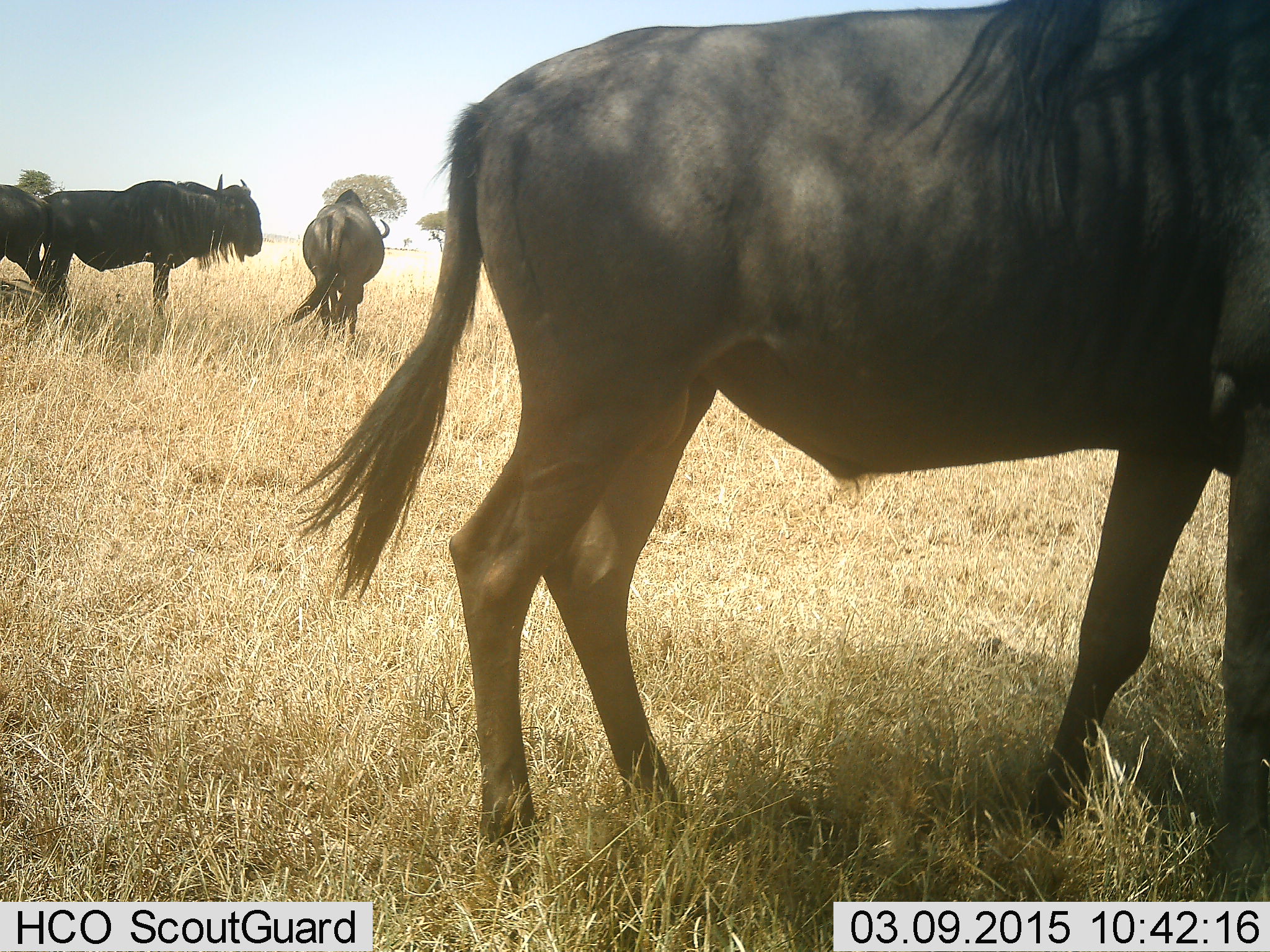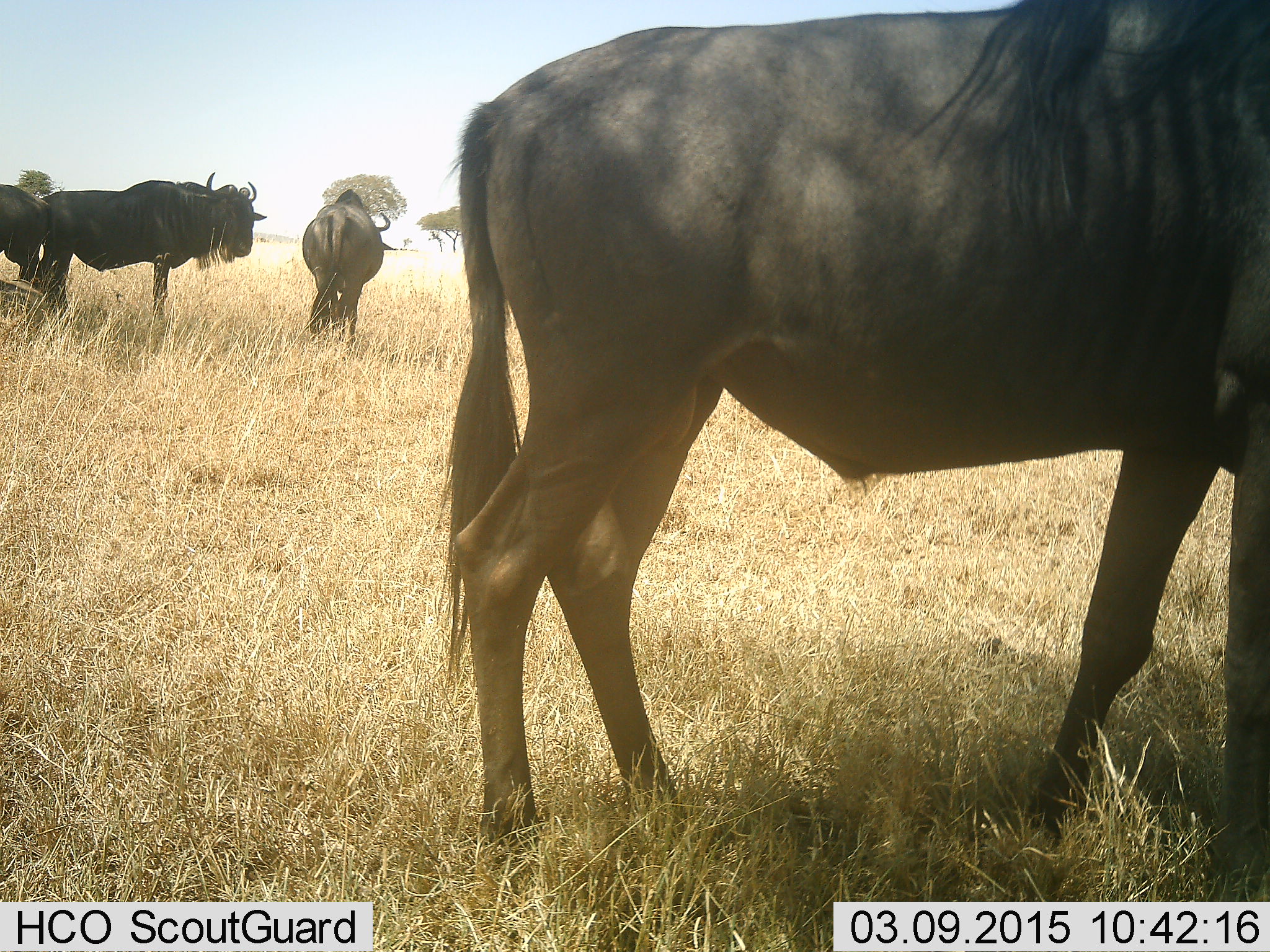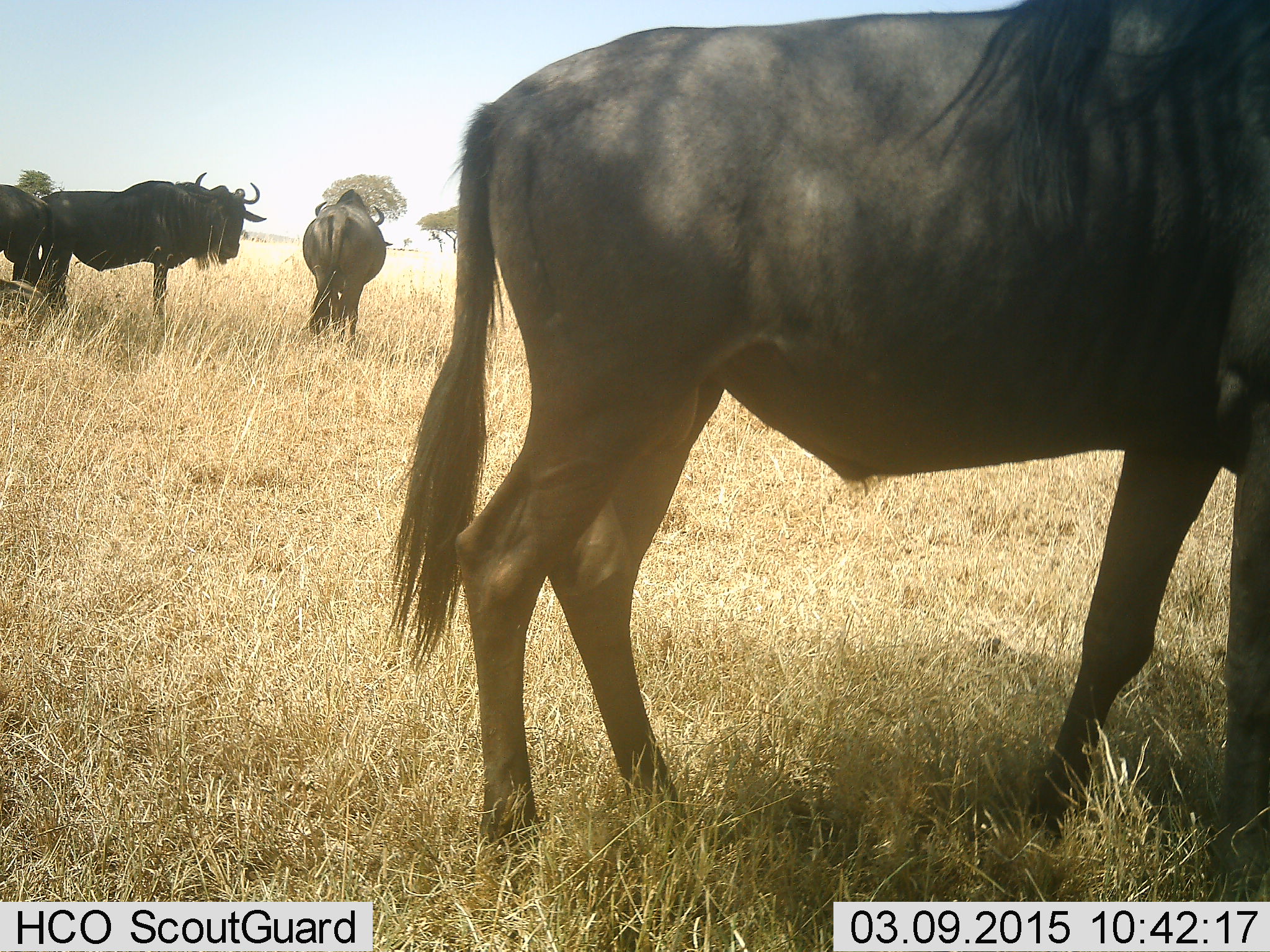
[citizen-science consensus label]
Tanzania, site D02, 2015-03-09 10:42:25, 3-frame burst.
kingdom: Animalia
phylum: Chordata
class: Mammalia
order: Artiodactyla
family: Bovidae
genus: Connochaetes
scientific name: Connochaetes taurinus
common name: blue wildebeest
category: wildebeest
Wildebeest (blue wildebeest) (Connochaetes taurinus), count 4. Behavior (volunteer vote fractions): standing 90%, resting 20%, moving 10%, interacting 0%. Young present (vote fraction): 0%. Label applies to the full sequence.